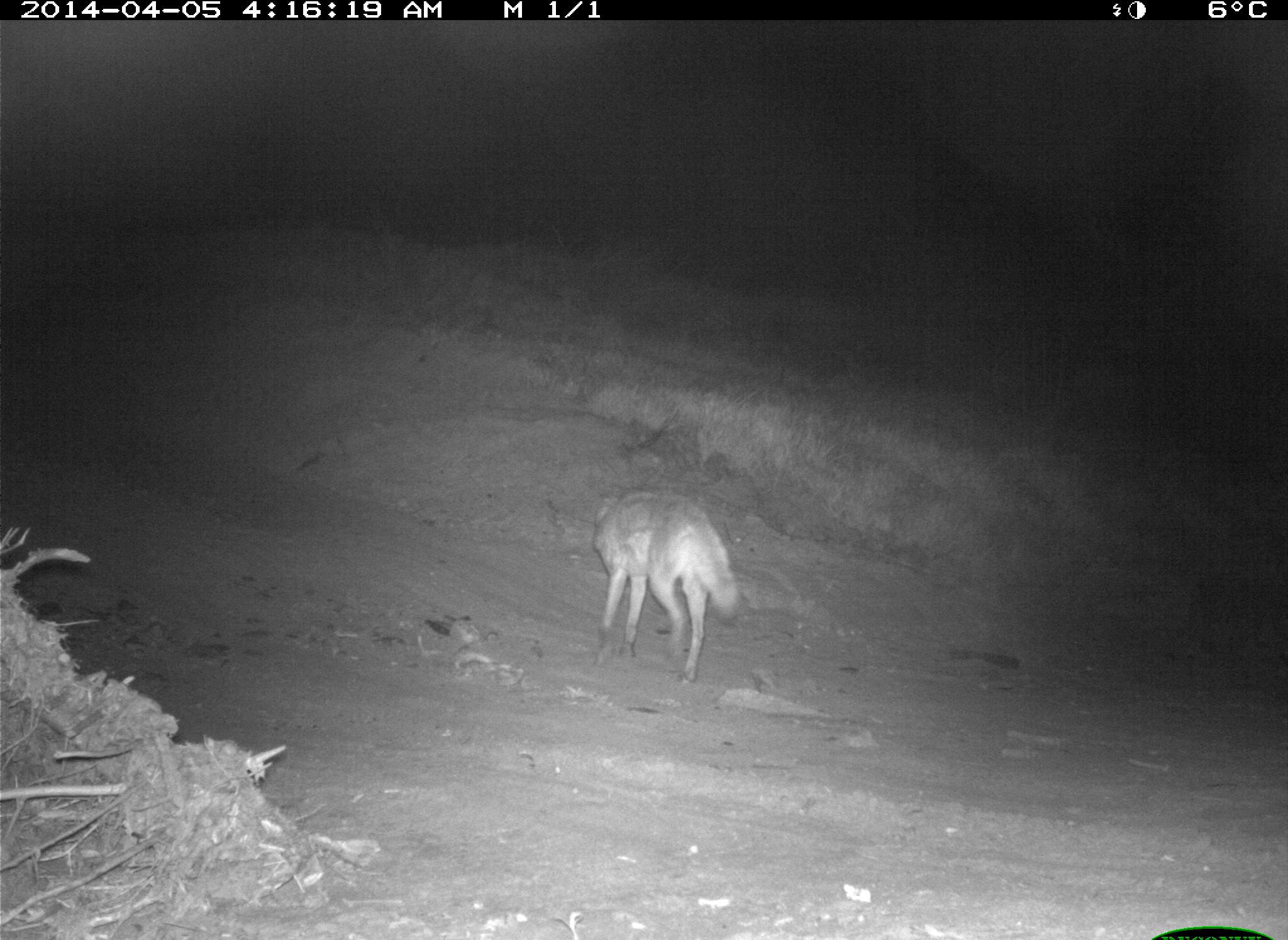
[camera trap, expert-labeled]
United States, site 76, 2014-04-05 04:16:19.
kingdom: Animalia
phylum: Chordata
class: Mammalia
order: Carnivora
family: Canidae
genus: Canis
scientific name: Canis latrans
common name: coyote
Coyote (Canis latrans).